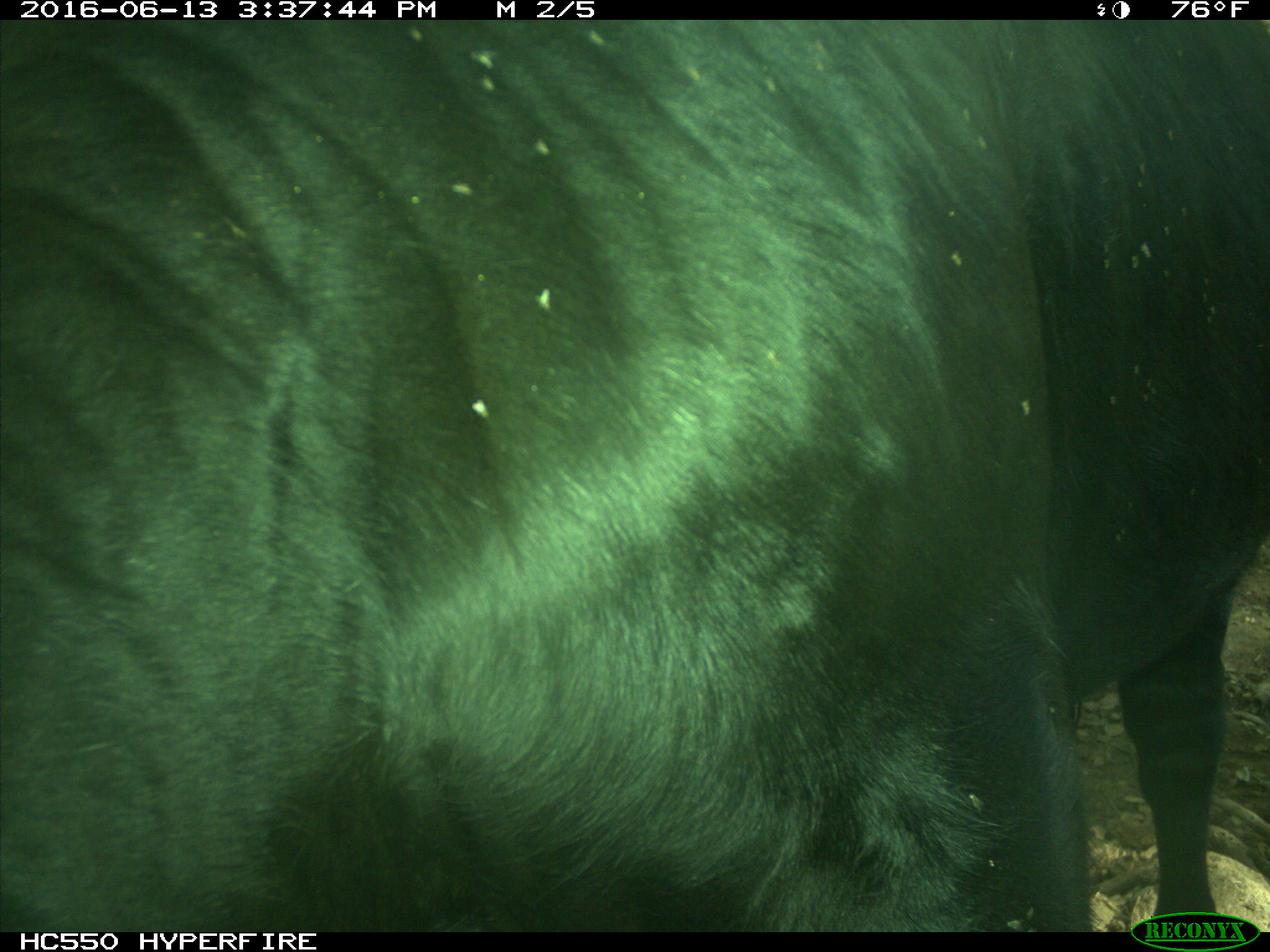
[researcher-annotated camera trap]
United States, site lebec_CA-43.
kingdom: Animalia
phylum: Chordata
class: Mammalia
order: Artiodactyla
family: Bovidae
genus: Bos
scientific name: Bos taurus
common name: domestic cow